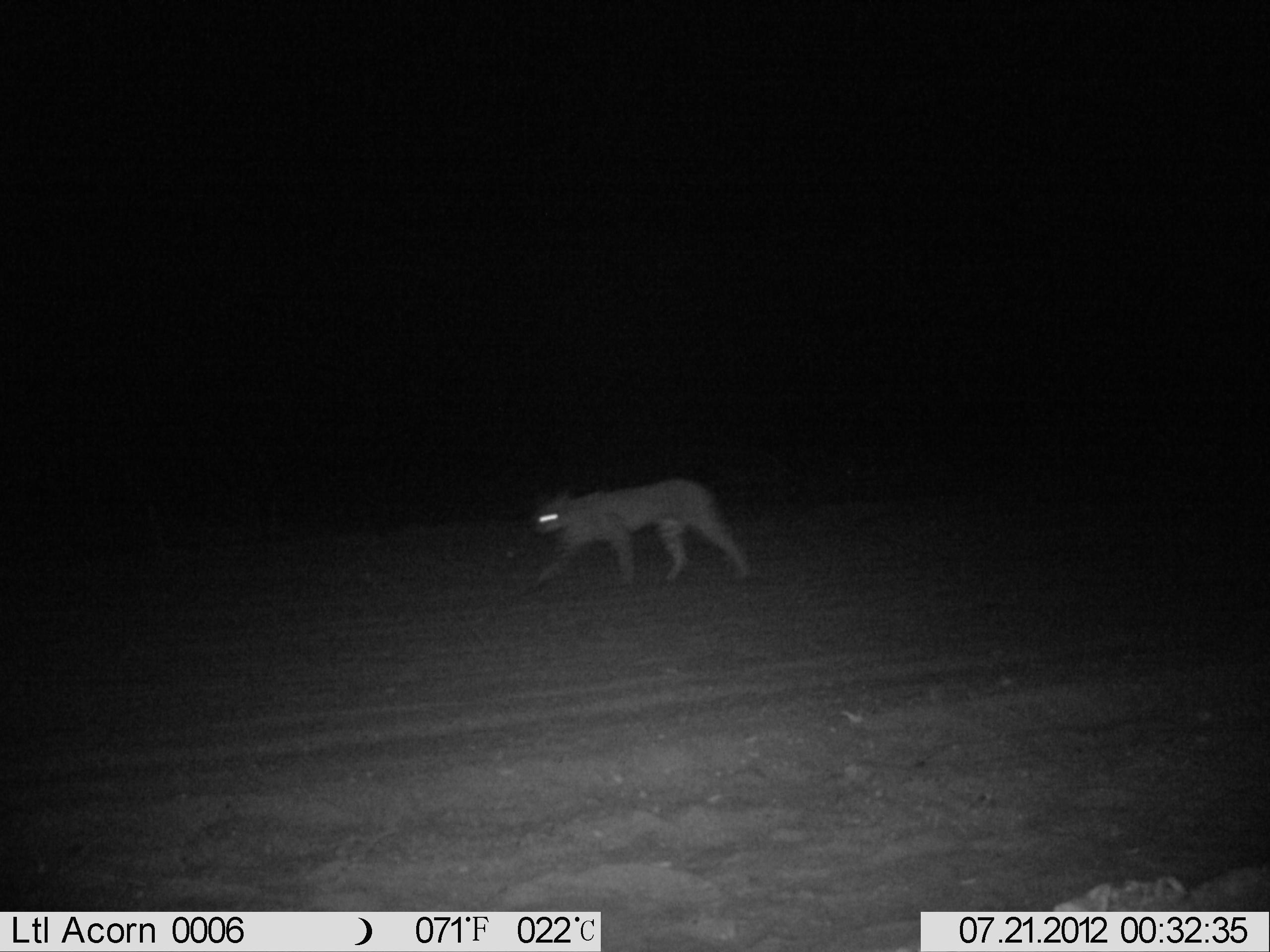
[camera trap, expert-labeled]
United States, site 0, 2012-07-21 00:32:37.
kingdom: Animalia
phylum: Chordata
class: Mammalia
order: Carnivora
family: Felidae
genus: Lynx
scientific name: Lynx rufus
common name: bobcat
Bobcat (Lynx rufus).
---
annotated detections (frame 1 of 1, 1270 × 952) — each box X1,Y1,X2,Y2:
bobcat: 516,478,762,601